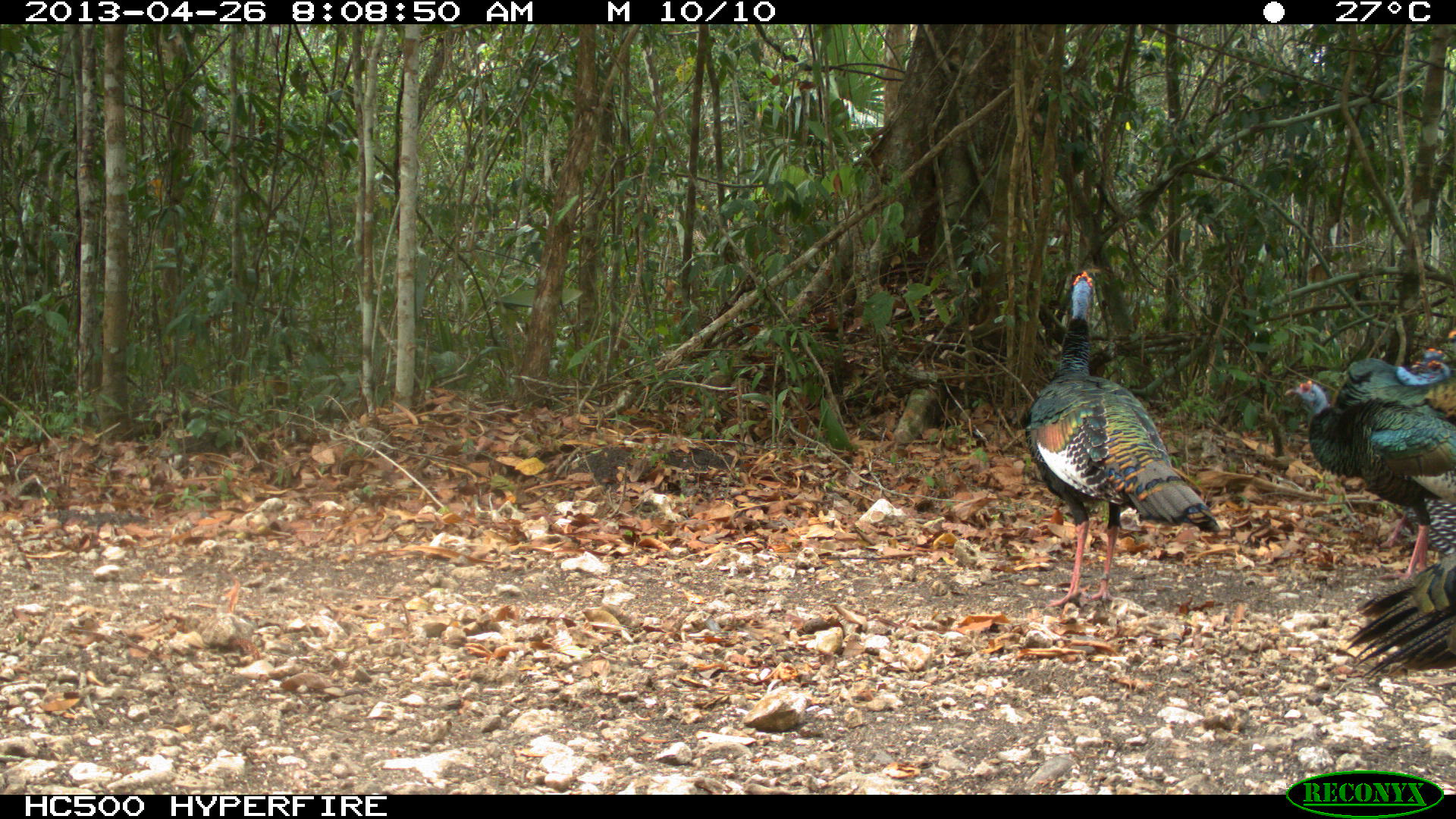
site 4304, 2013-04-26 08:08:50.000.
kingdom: Animalia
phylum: Chordata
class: Aves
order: Galliformes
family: Phasianidae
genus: Meleagris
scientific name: Meleagris ocellata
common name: ocellated turkey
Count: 3.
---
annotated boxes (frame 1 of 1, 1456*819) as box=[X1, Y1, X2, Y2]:
meleagris ocellata: box=[1023, 264, 1222, 611]; box=[1285, 377, 1456, 578]; box=[1342, 341, 1456, 553]; box=[1344, 551, 1456, 681]